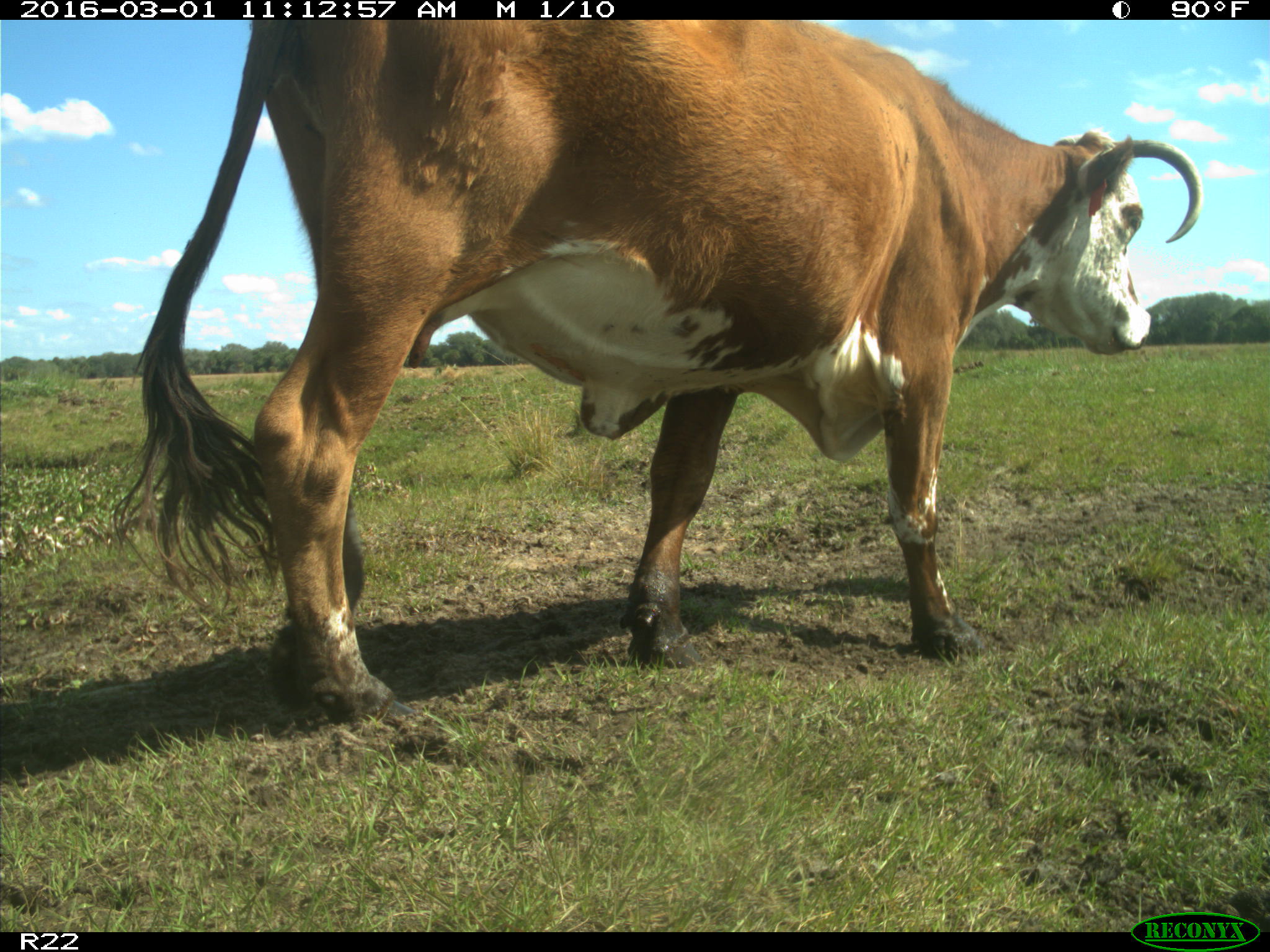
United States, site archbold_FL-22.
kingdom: Animalia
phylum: Chordata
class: Mammalia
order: Artiodactyla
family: Bovidae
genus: Bos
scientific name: Bos taurus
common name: domestic cow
Bos taurus (domestic cow).